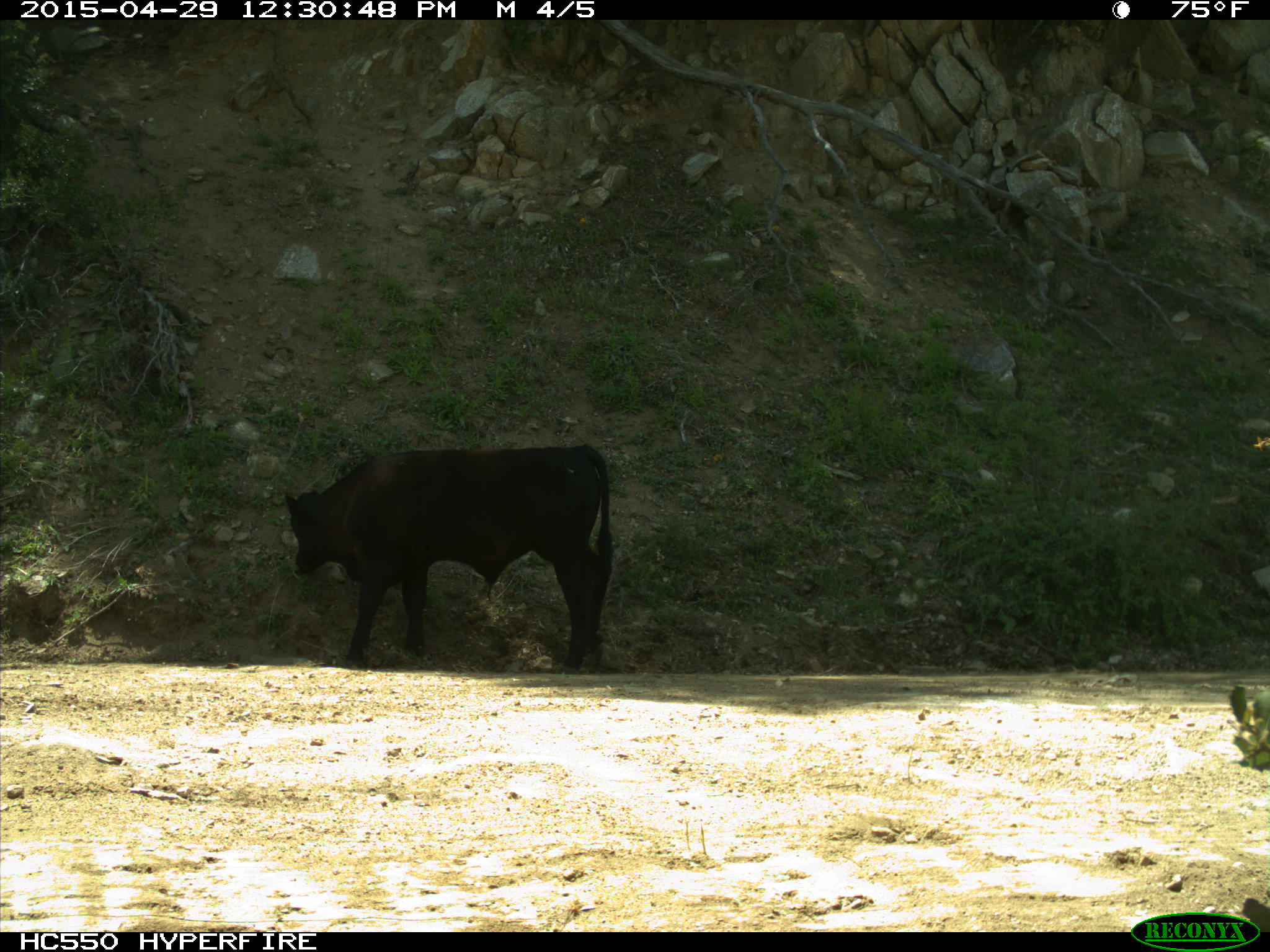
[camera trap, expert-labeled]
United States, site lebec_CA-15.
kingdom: Animalia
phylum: Chordata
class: Mammalia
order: Artiodactyla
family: Bovidae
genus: Bos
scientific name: Bos taurus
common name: domestic cow